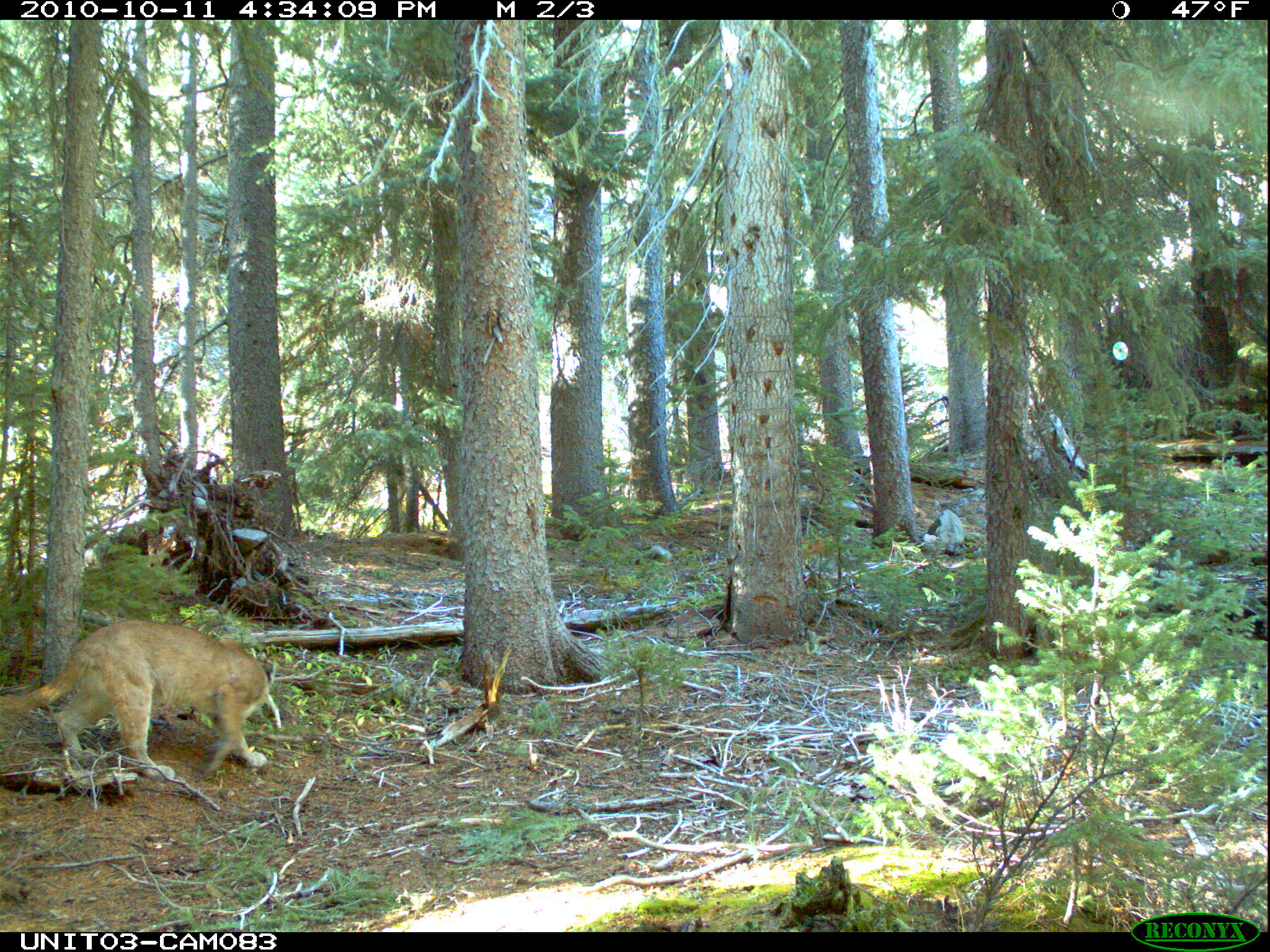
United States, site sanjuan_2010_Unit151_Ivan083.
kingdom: Animalia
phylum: Chordata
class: Mammalia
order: Carnivora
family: Felidae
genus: Puma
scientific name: Puma concolor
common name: mountain lion